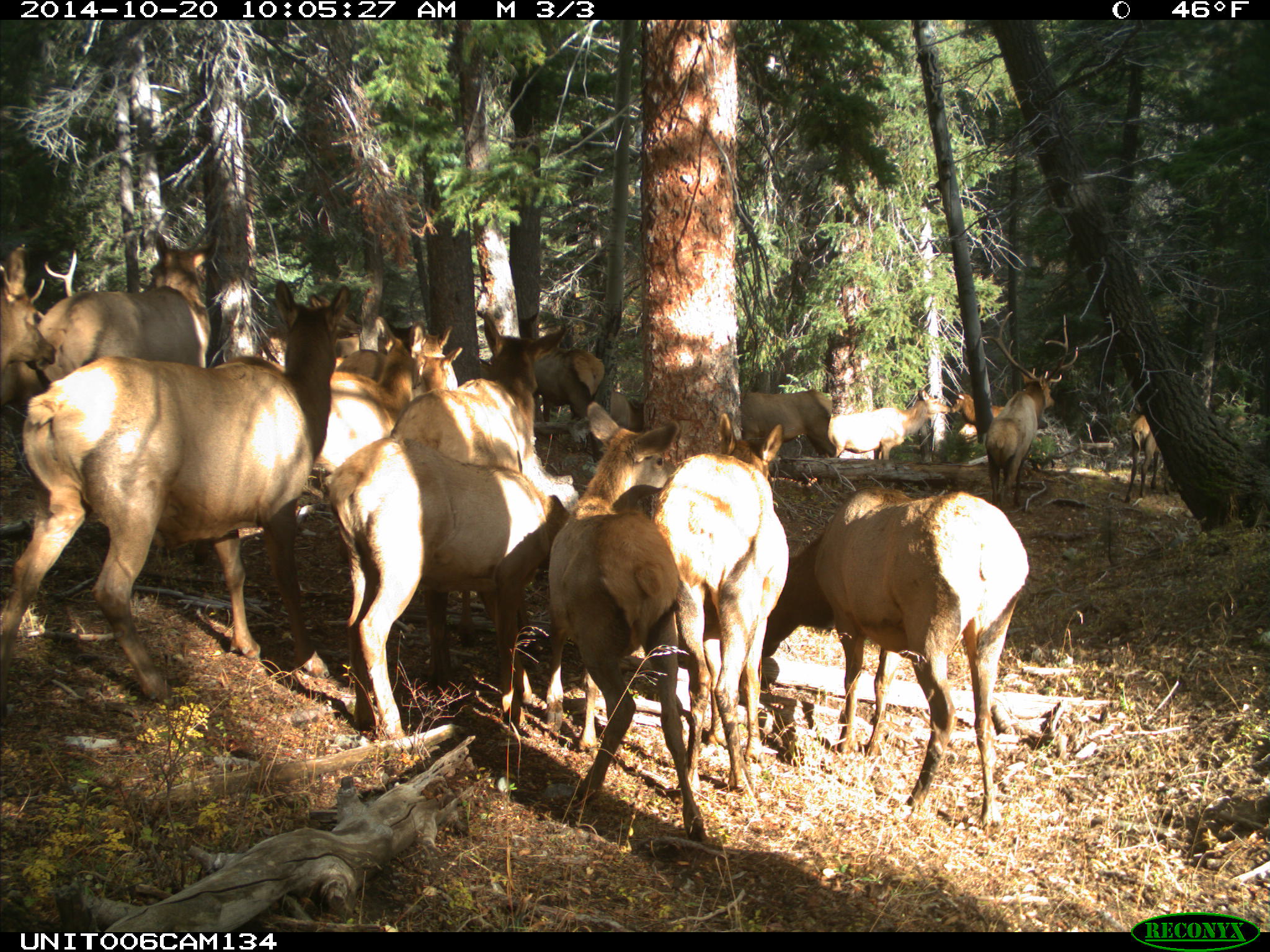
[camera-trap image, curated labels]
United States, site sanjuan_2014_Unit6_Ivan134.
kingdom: Animalia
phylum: Chordata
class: Mammalia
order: Artiodactyla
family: Cervidae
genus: Cervus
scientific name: Cervus elaphus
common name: red deer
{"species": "Cervus elaphus (red deer)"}